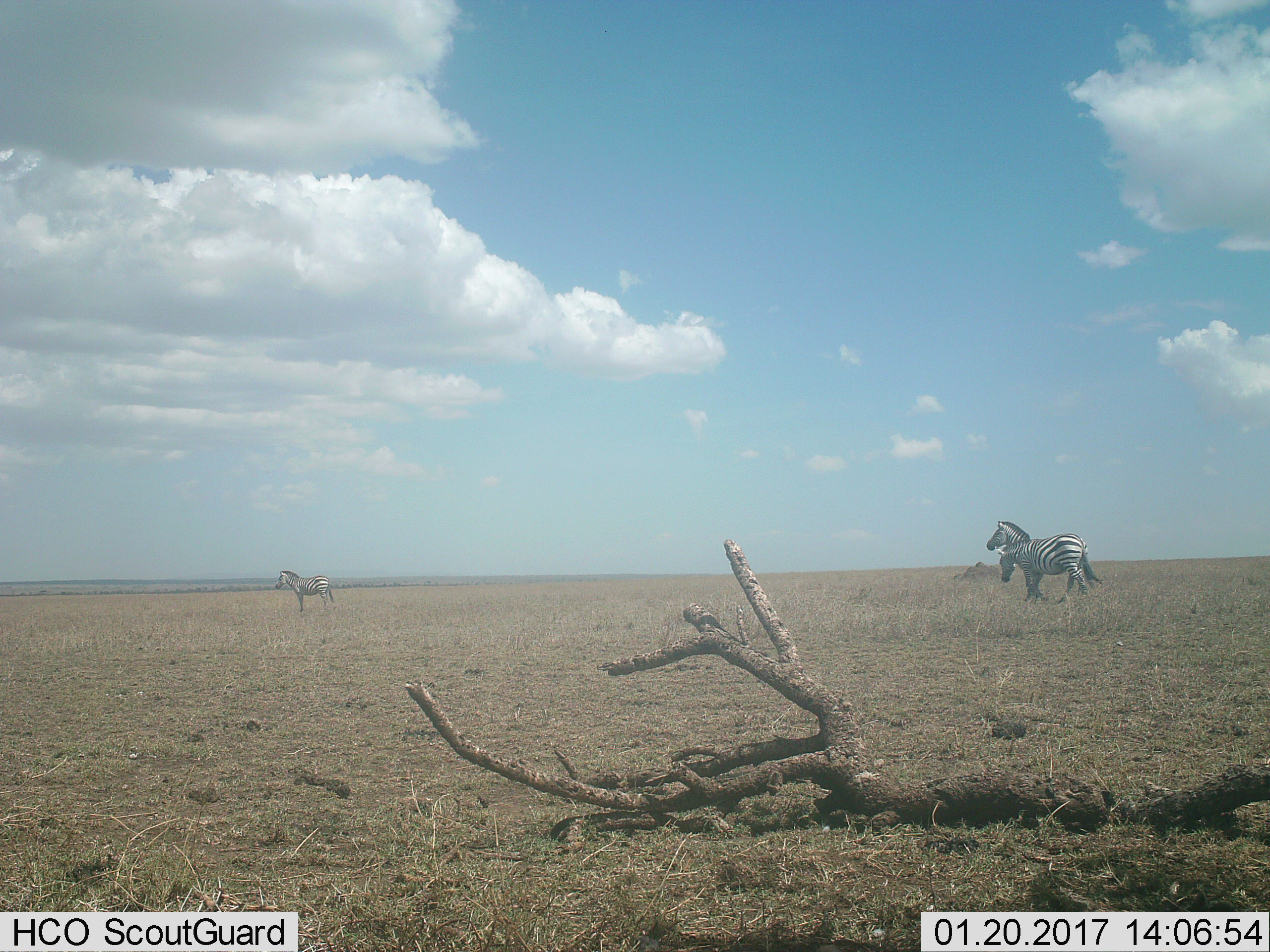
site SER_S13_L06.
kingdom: Animalia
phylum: Chordata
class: Mammalia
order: Perissodactyla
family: Equidae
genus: Equus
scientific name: Equus quagga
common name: plains zebra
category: zebraplains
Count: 3.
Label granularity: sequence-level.